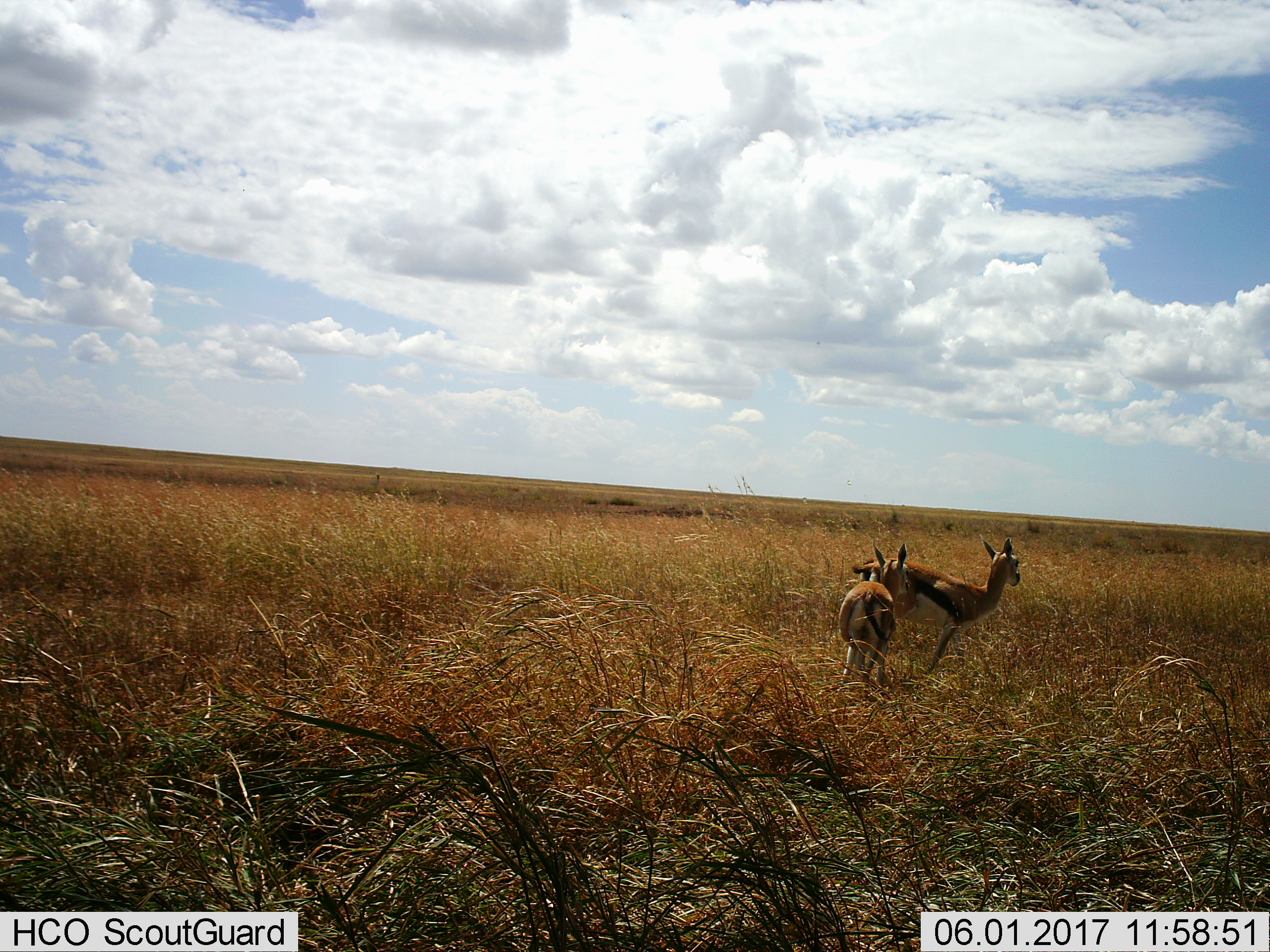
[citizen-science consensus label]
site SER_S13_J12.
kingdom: Animalia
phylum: Chordata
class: Mammalia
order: Artiodactyla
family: Bovidae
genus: Eudorcas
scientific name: Eudorcas thomsonii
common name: thomson's gazelle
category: gazellethomsons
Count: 2.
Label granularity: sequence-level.